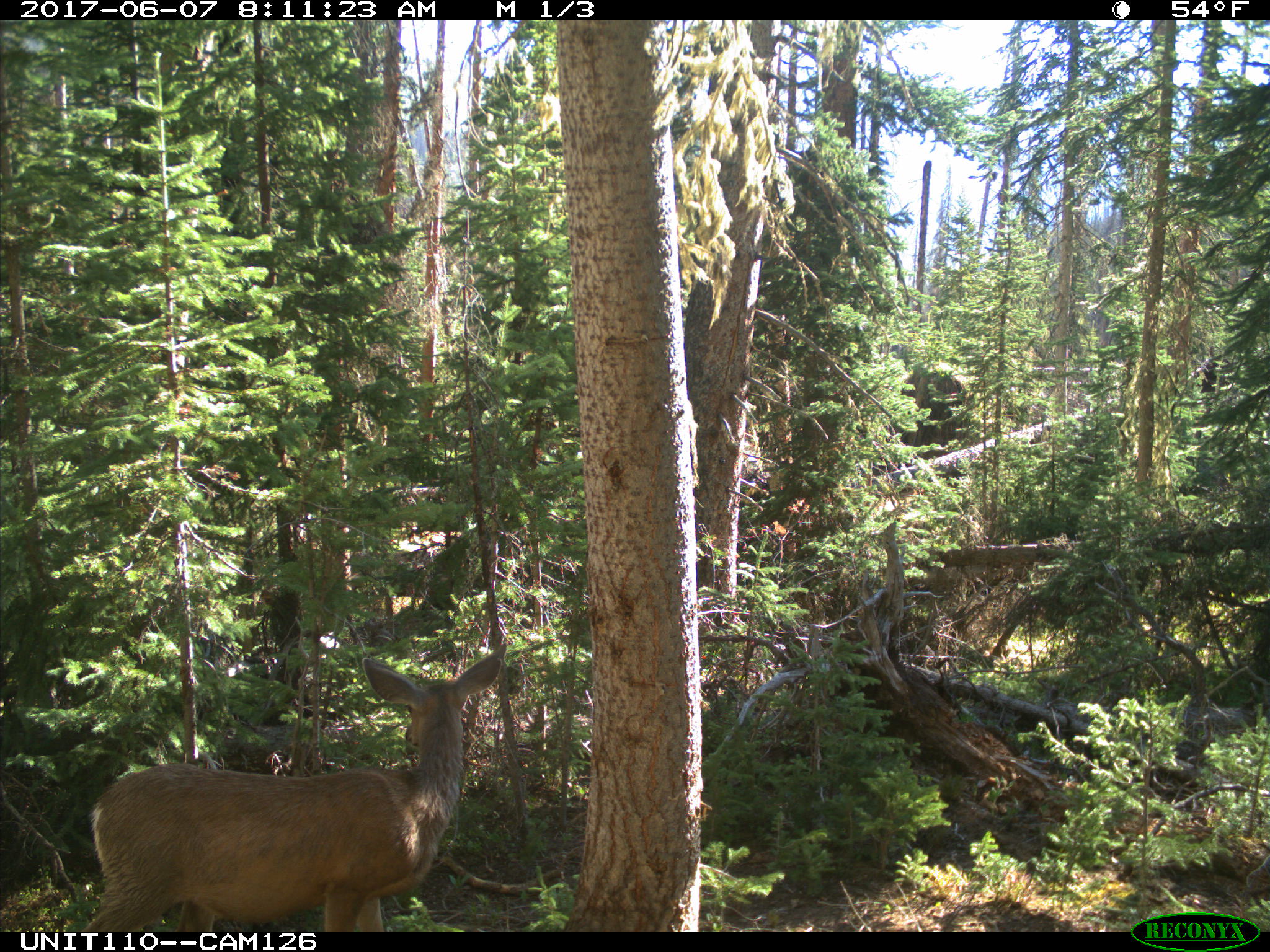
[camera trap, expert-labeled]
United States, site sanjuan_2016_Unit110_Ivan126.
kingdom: Animalia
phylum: Chordata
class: Mammalia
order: Artiodactyla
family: Cervidae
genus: Odocoileus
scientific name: Odocoileus hemionus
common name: mule deer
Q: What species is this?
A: Odocoileus hemionus (mule deer).